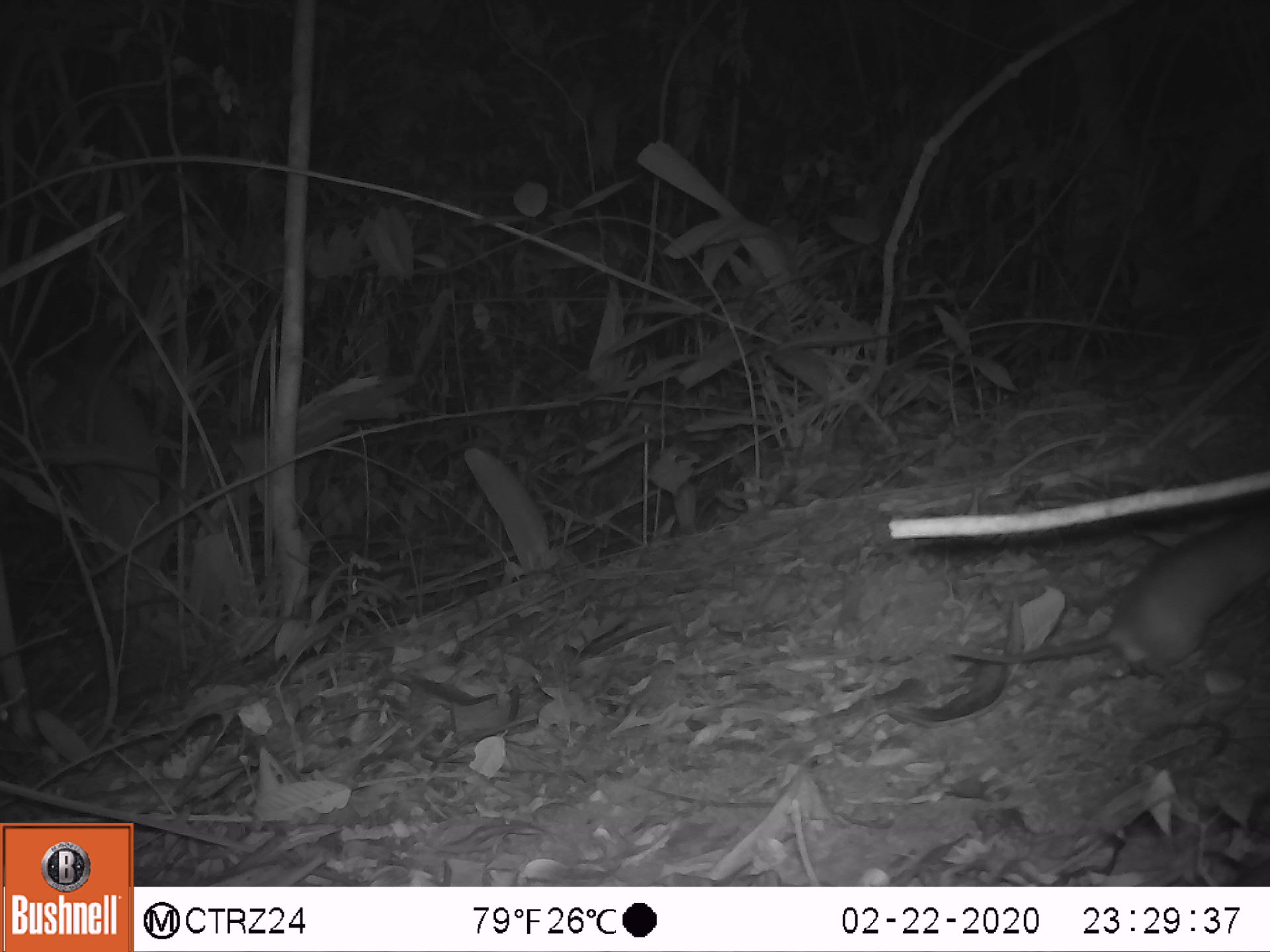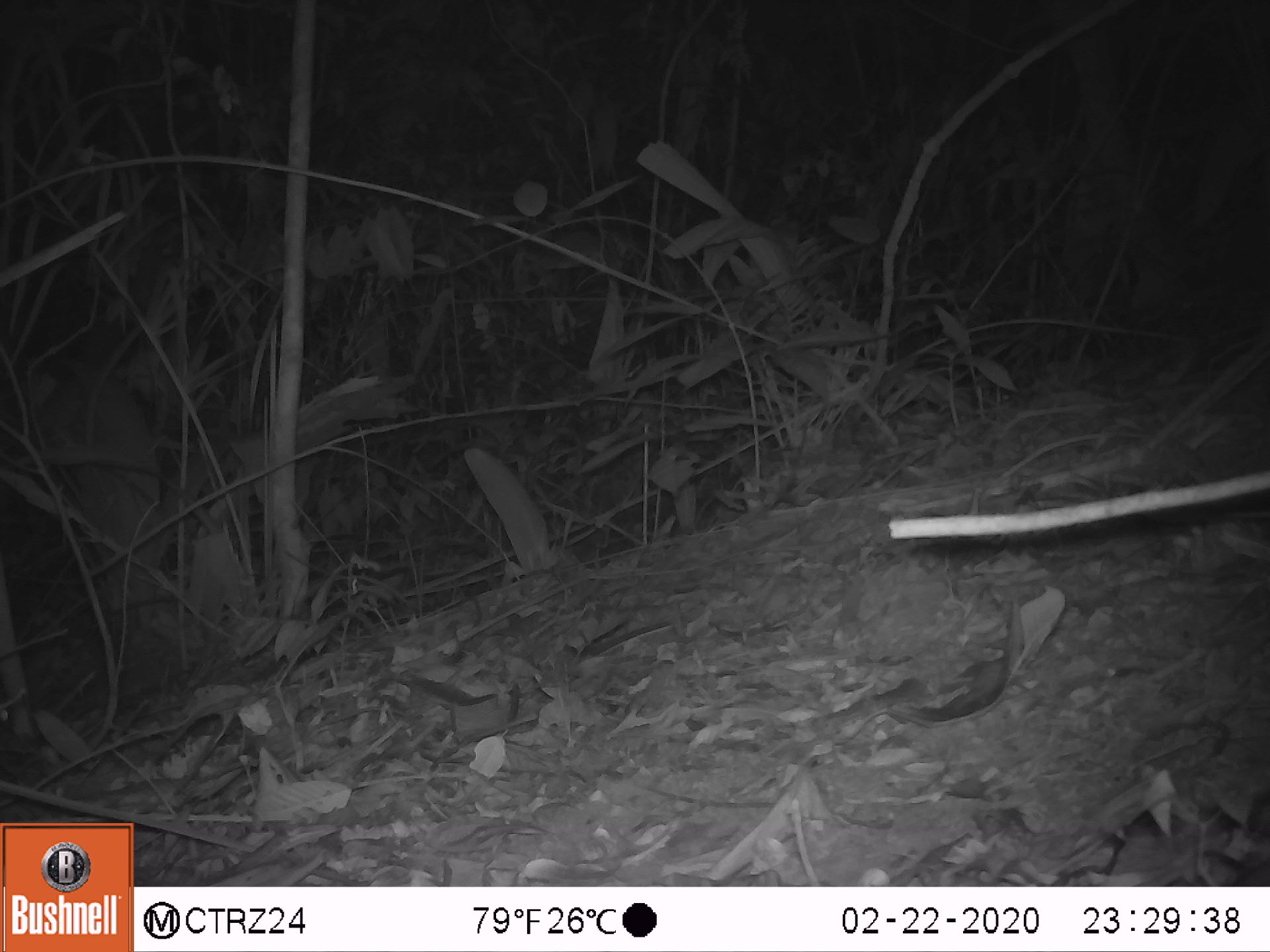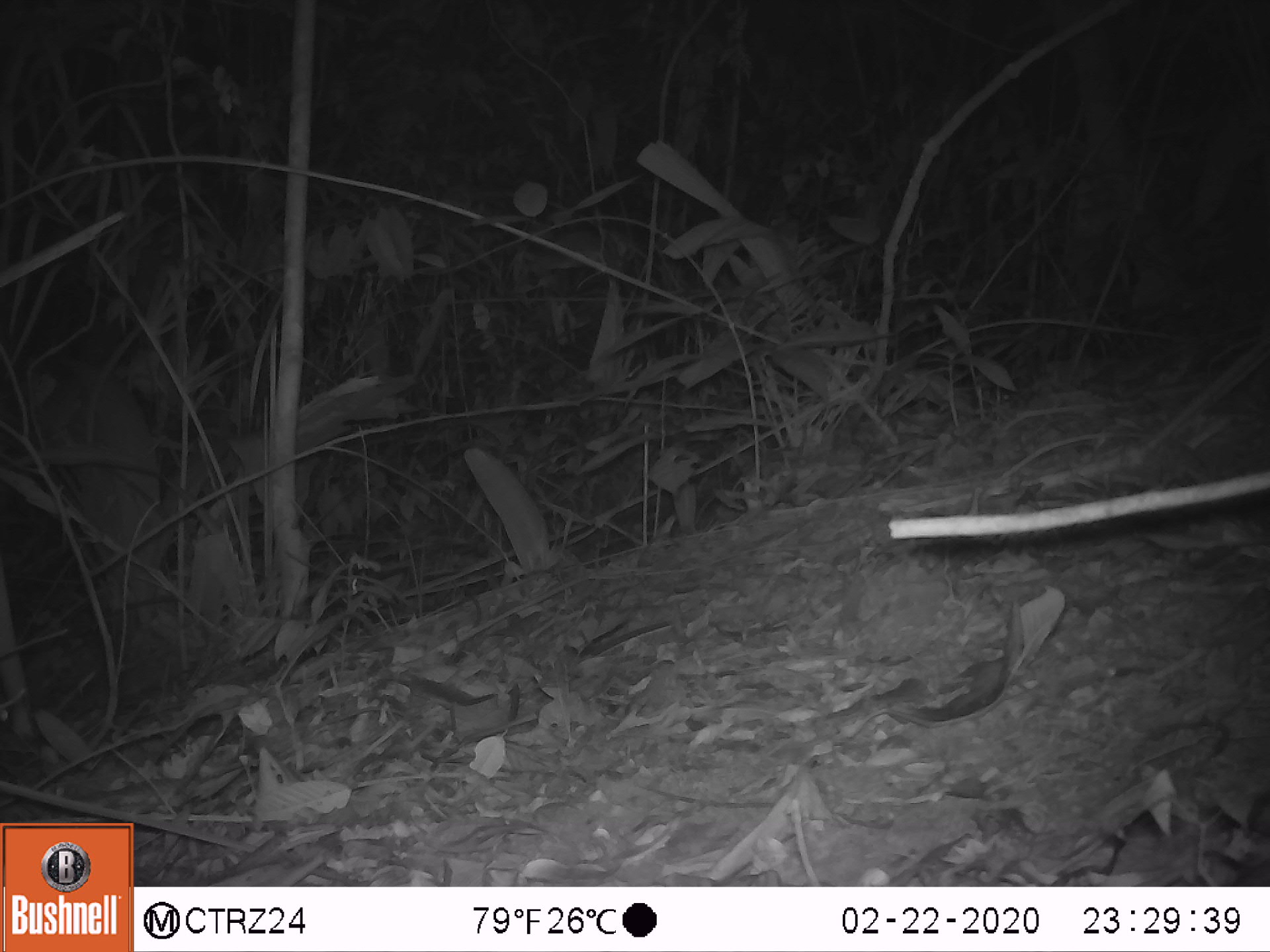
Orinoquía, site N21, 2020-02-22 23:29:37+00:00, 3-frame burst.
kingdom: Animalia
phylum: Chordata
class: Mammalia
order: Rodentia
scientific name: Rodentia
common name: rodent